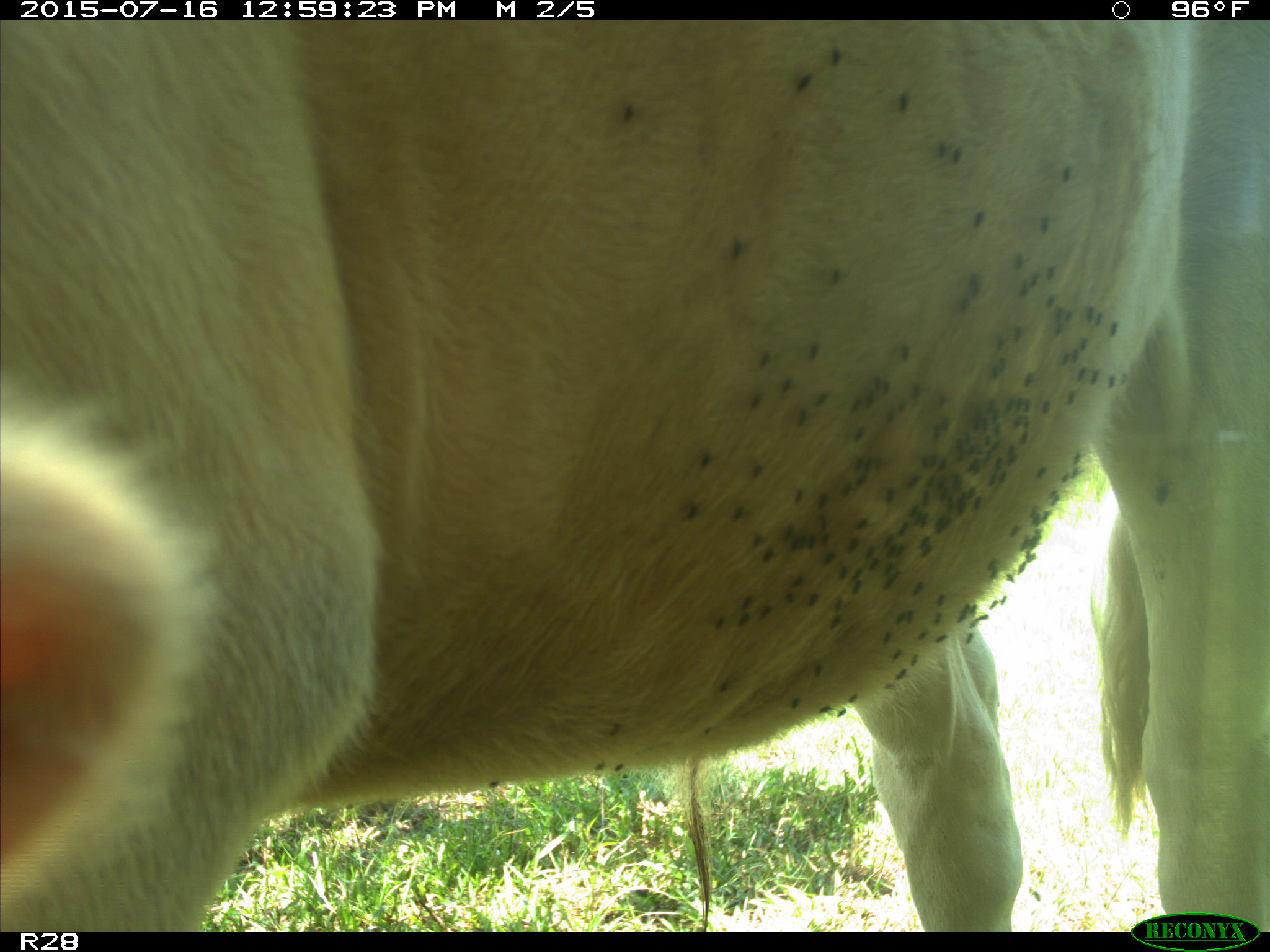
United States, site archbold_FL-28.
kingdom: Animalia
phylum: Chordata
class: Mammalia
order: Artiodactyla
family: Bovidae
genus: Bos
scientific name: Bos taurus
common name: domestic cow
Bos taurus (domestic cow).